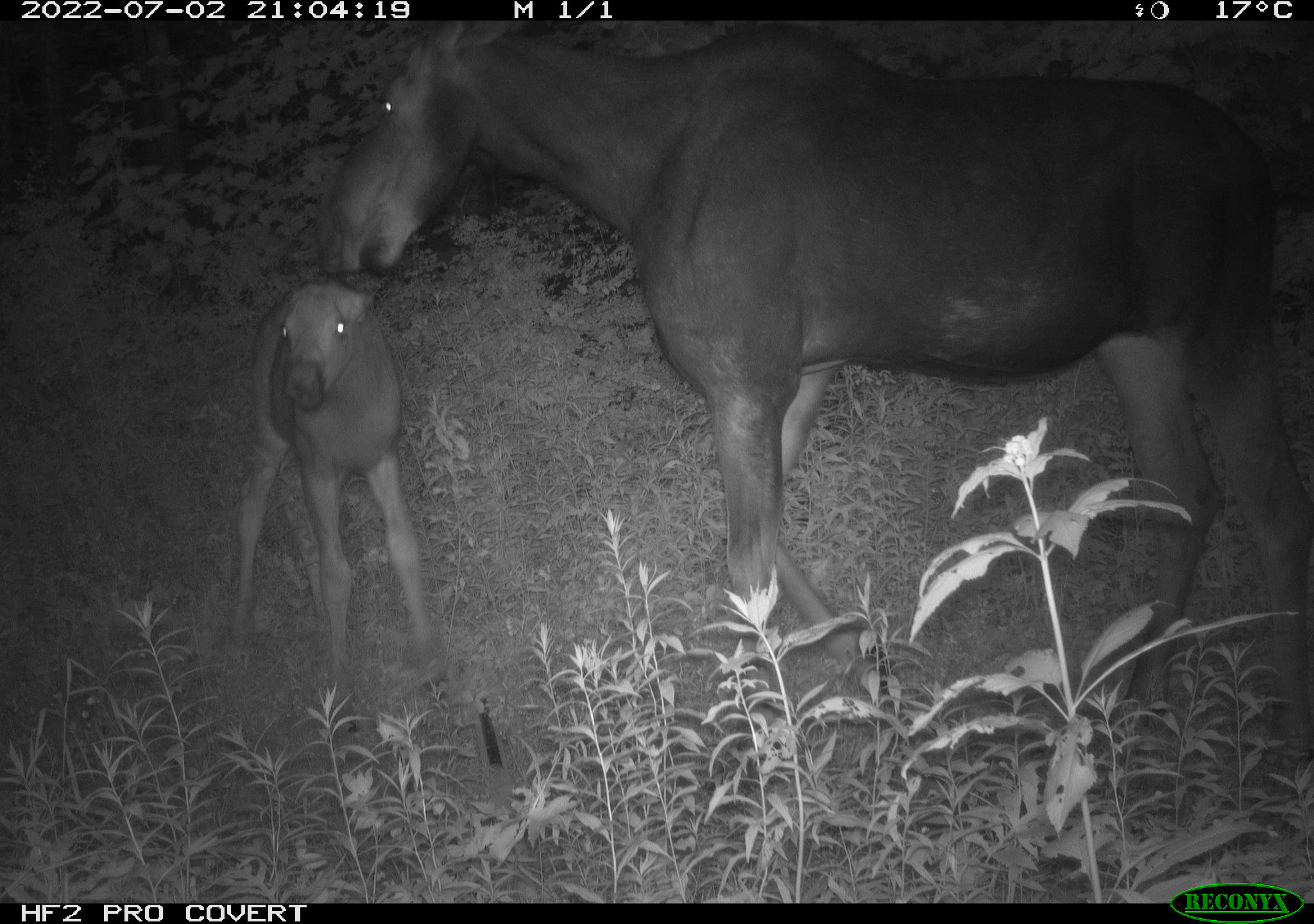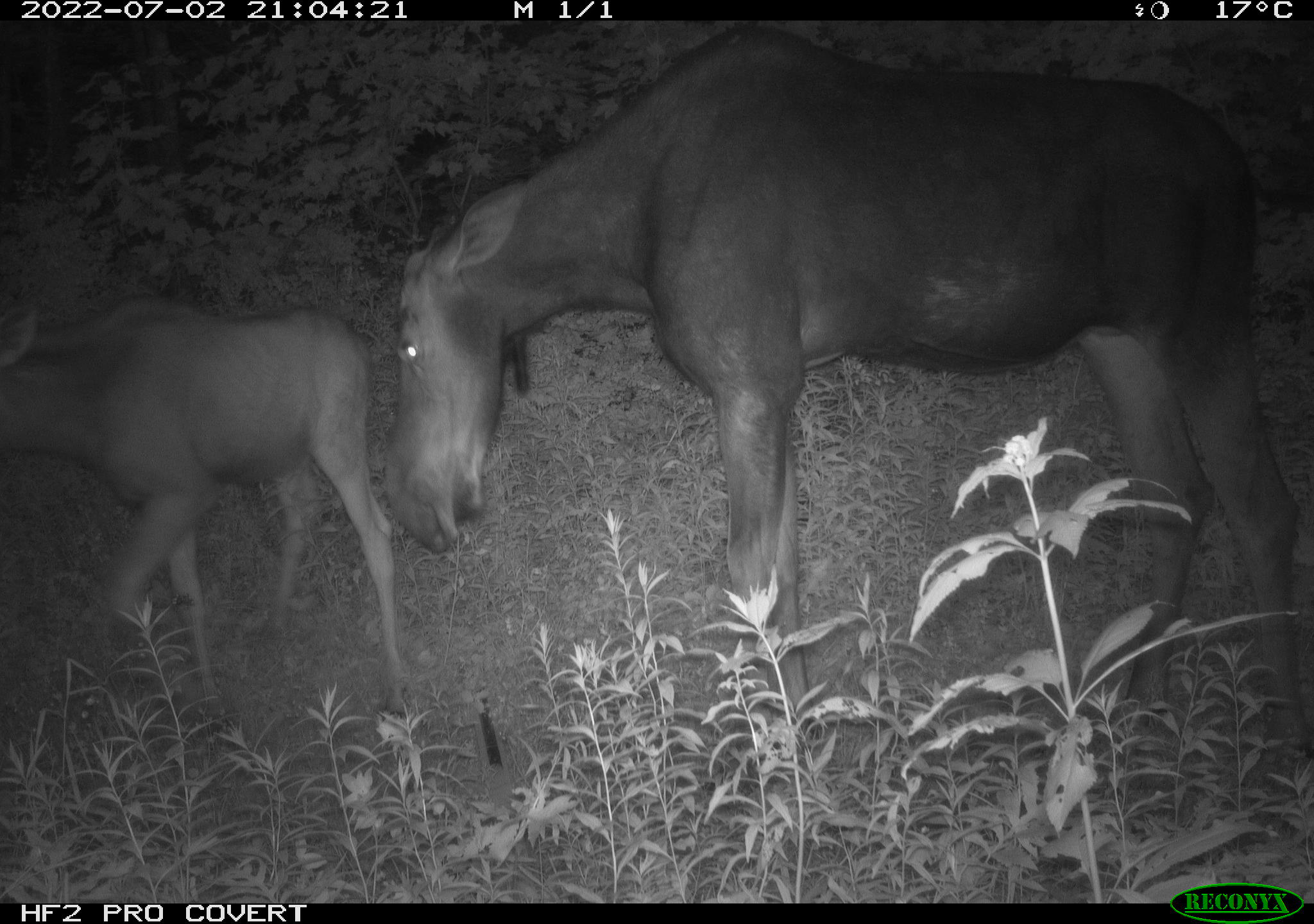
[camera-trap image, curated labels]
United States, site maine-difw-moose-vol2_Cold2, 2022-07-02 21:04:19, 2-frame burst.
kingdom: Animalia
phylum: Chordata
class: Mammalia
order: Artiodactyla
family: Cervidae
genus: Alces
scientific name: Alces alces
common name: moose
Moose (Alces alces).